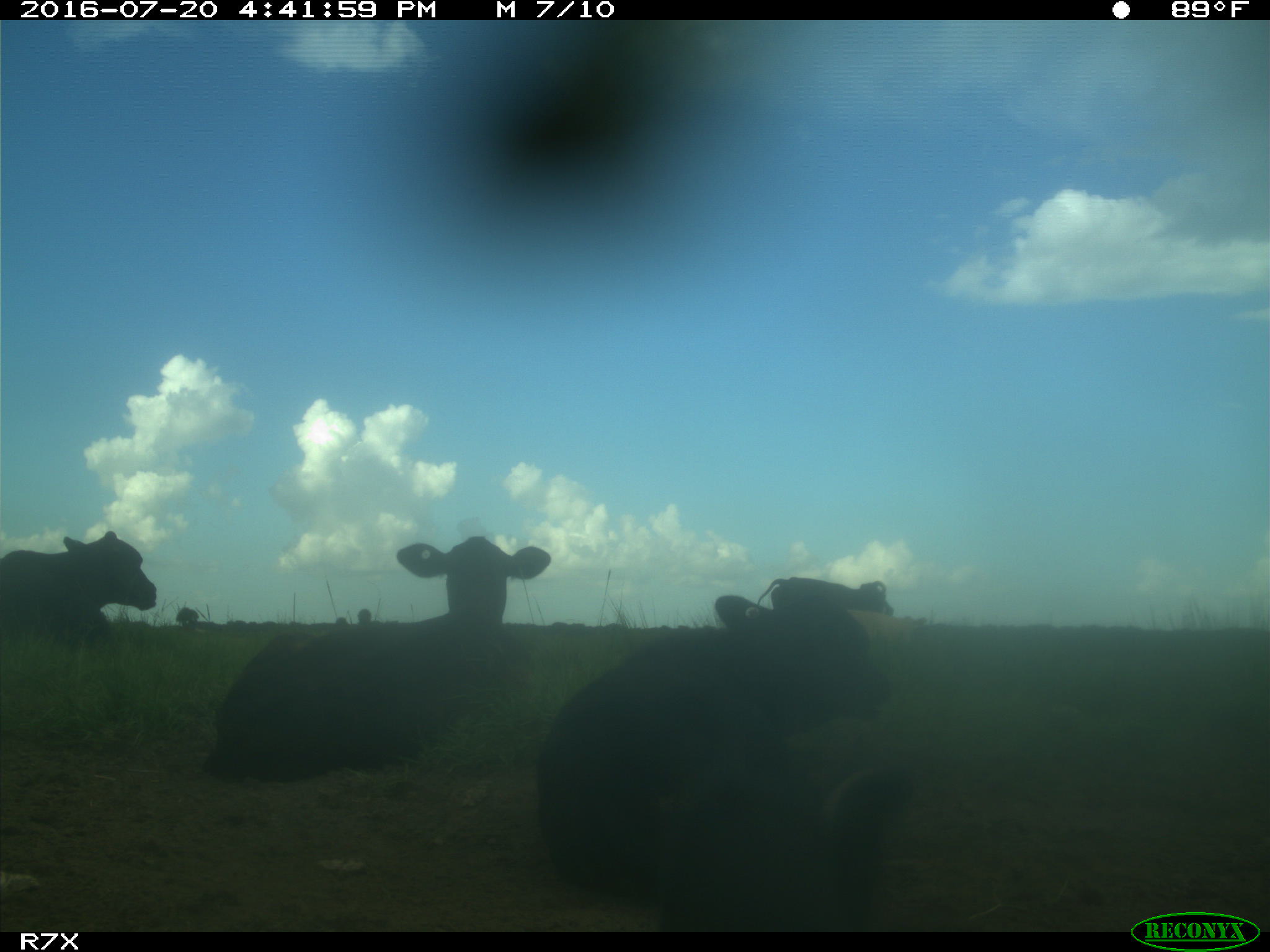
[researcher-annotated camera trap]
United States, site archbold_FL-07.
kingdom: Animalia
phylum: Chordata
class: Mammalia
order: Artiodactyla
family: Bovidae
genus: Bos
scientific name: Bos taurus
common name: domestic cow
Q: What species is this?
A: Bos taurus (domestic cow).